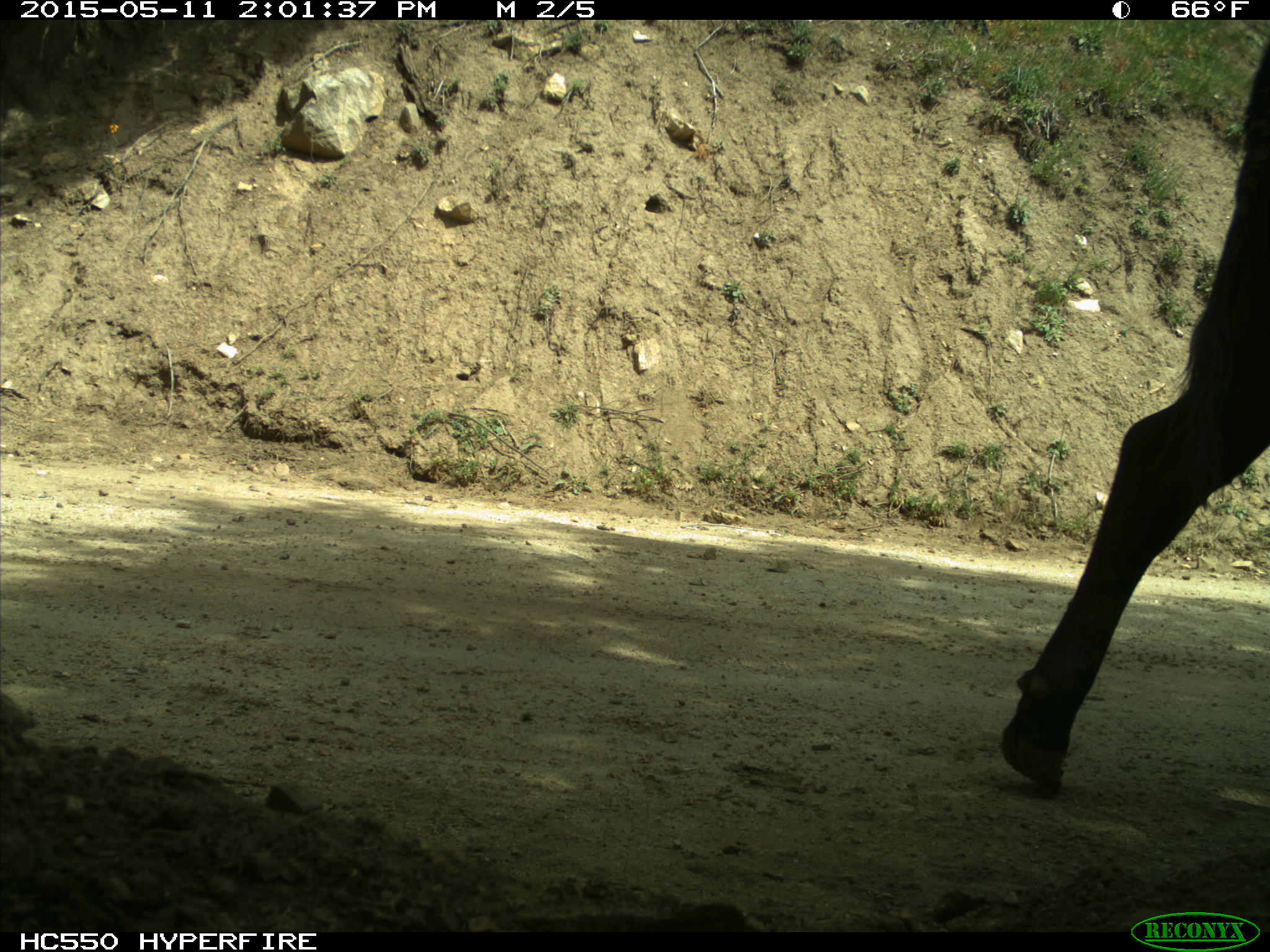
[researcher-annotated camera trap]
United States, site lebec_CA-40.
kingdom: Animalia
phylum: Chordata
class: Mammalia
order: Artiodactyla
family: Bovidae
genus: Bos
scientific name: Bos taurus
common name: domestic cow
Bos taurus (domestic cow).